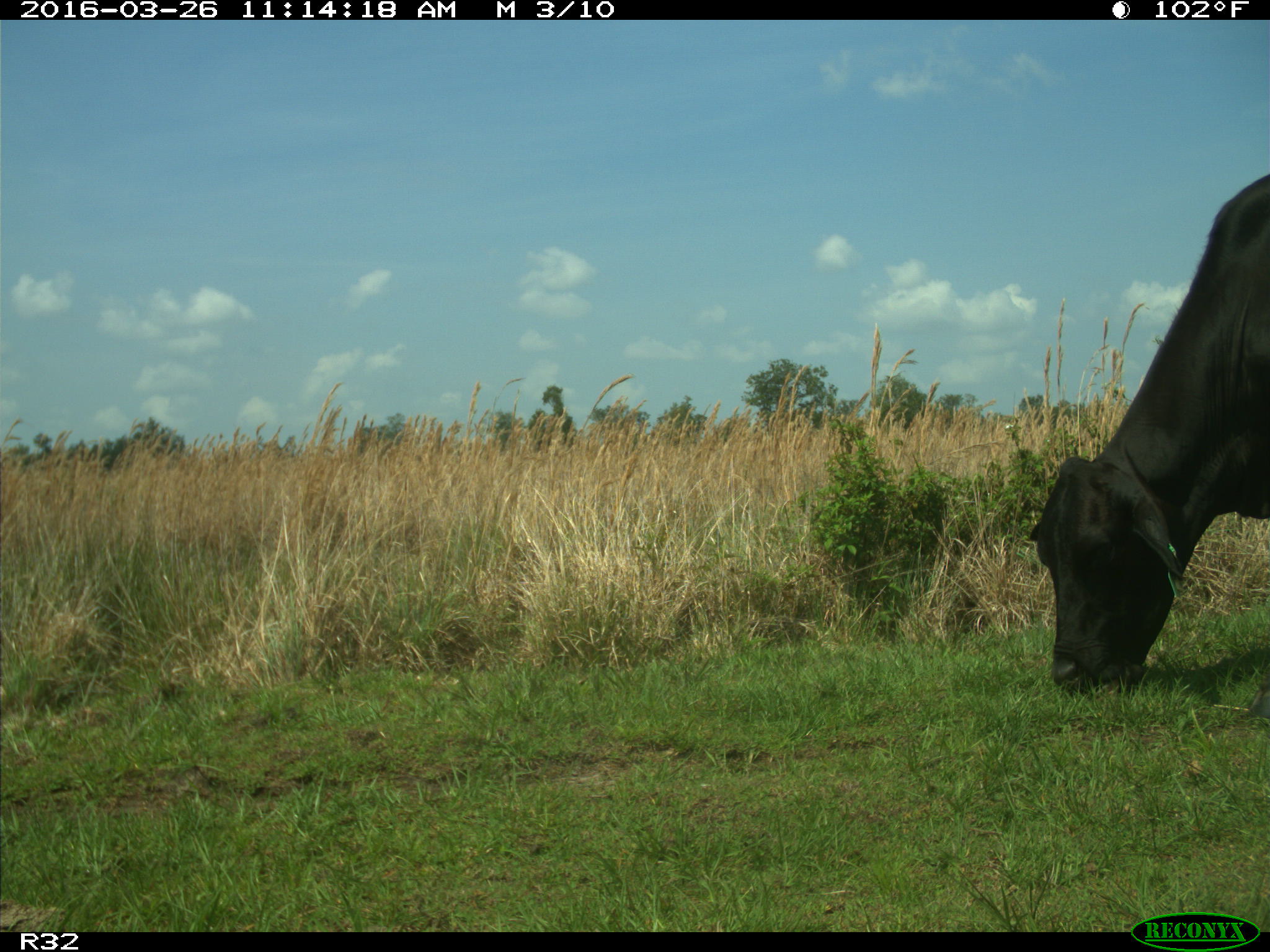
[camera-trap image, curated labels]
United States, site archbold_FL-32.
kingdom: Animalia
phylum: Chordata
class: Mammalia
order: Artiodactyla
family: Bovidae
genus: Bos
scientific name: Bos taurus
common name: domestic cow